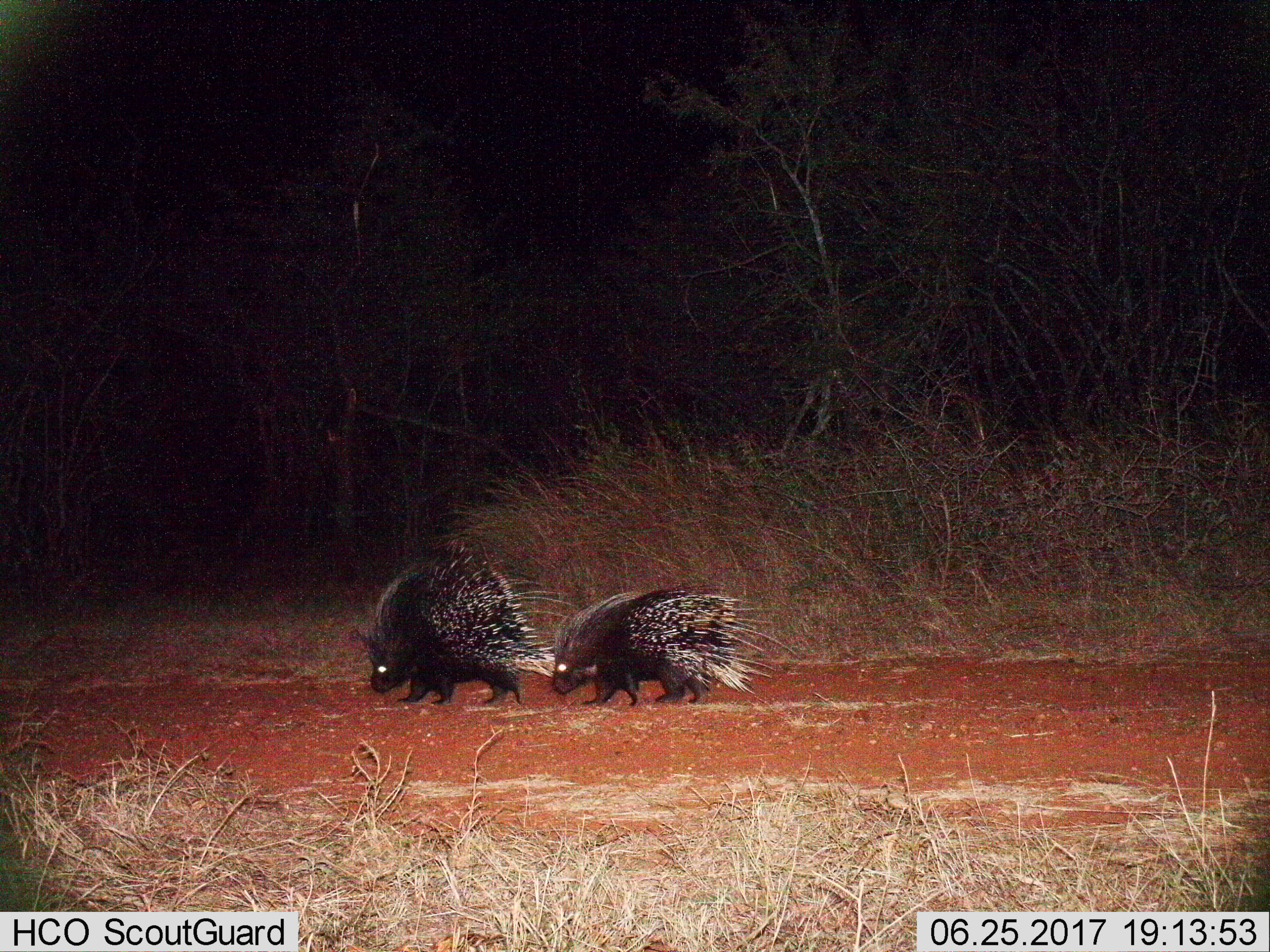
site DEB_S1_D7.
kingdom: Animalia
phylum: Chordata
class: Mammalia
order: Rodentia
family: Hystricidae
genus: Hystrix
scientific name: Hystrix cristata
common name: crested porcupine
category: porcupine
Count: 2.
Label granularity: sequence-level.